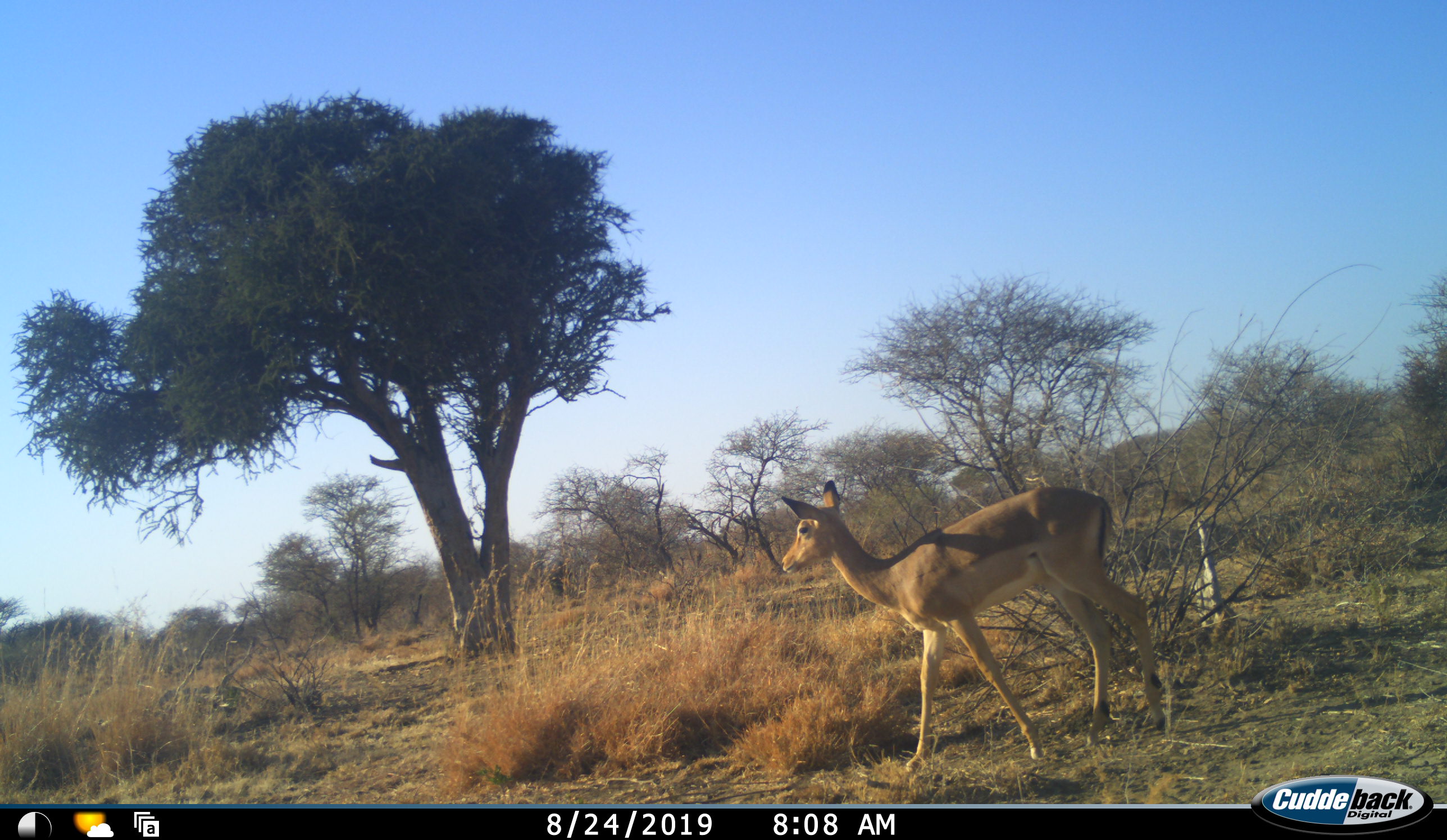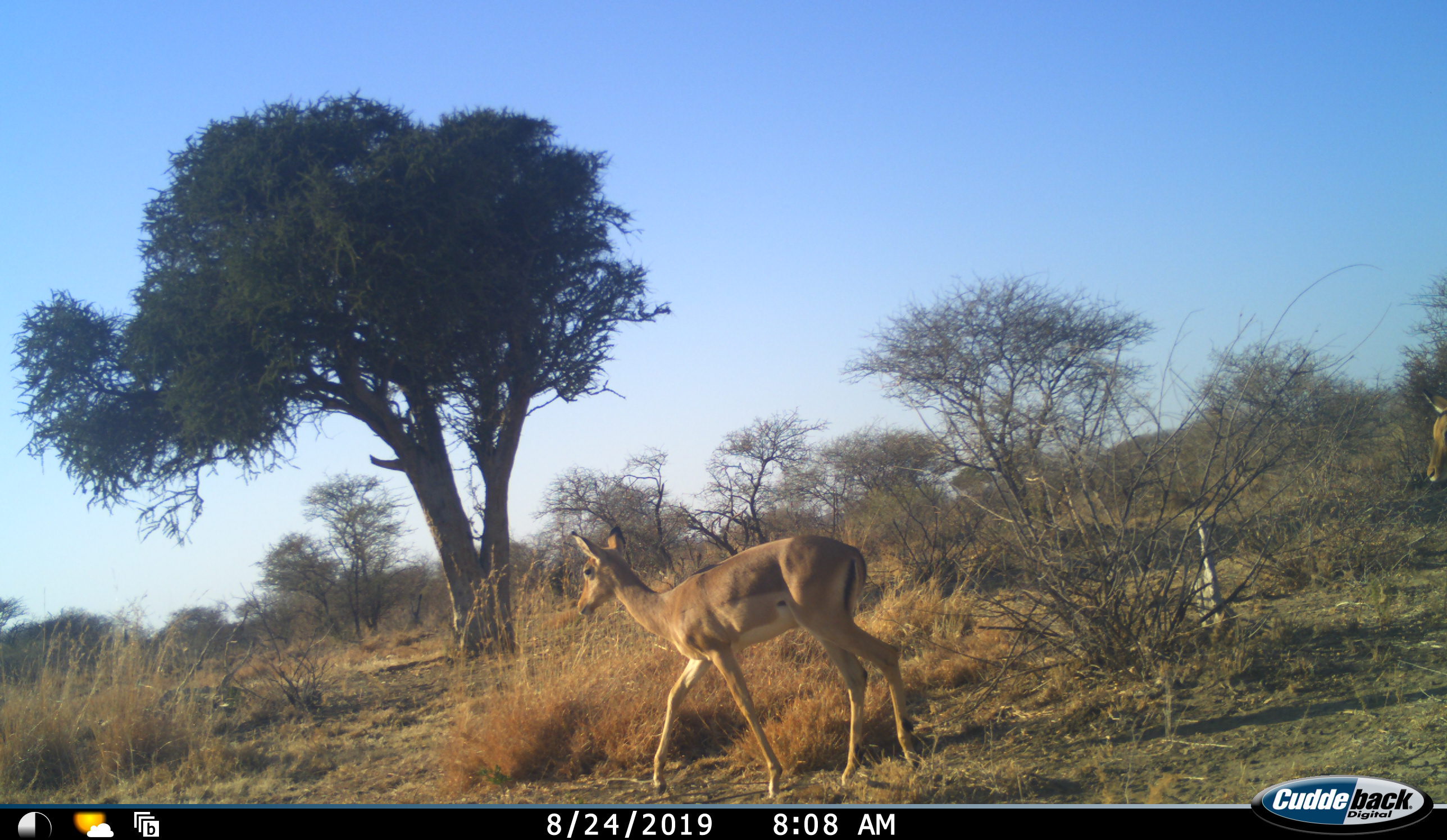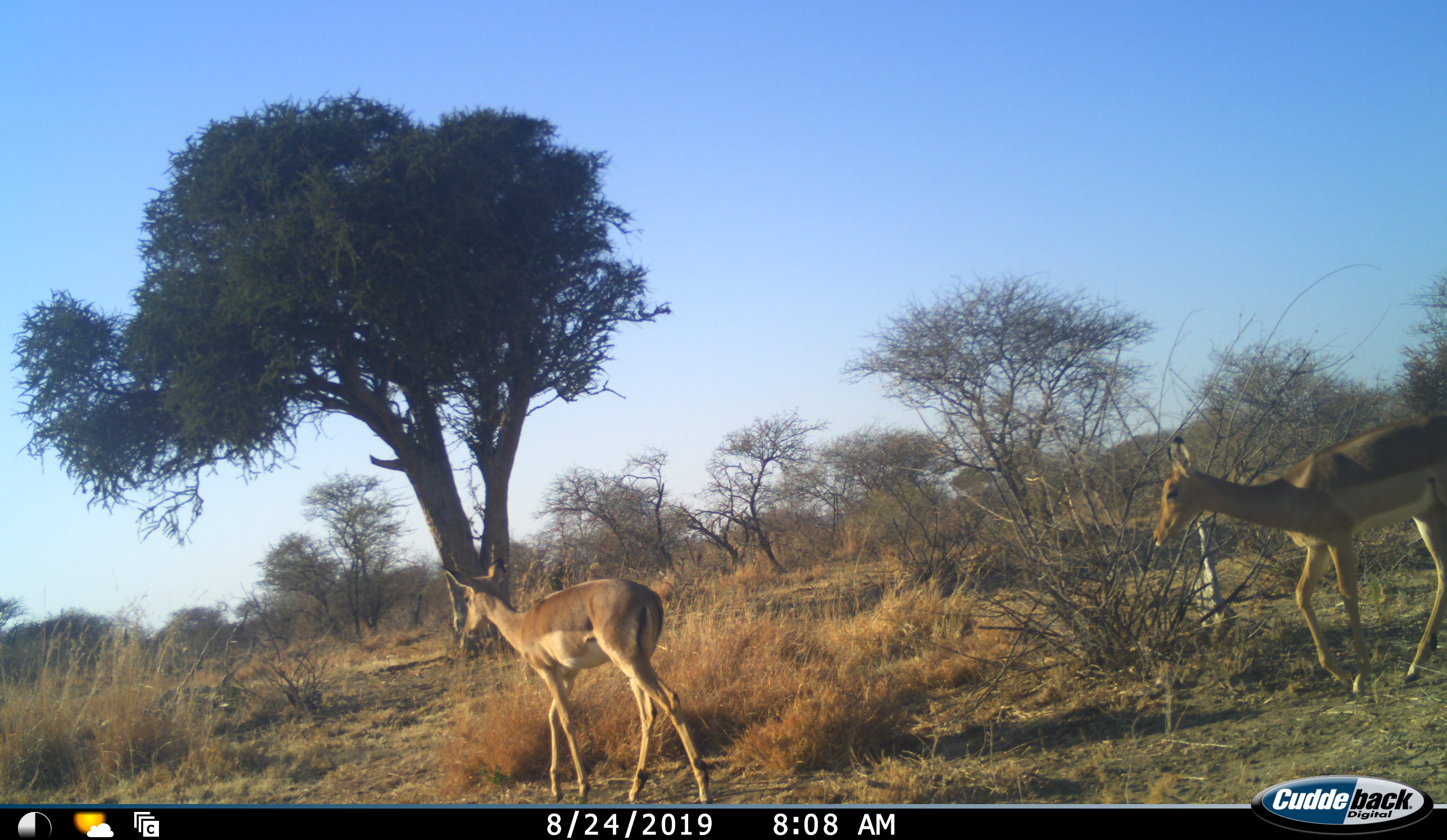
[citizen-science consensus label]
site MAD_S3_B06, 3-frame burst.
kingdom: Animalia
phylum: Chordata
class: Mammalia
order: Artiodactyla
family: Bovidae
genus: Aepyceros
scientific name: Aepyceros melampus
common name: impala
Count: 2.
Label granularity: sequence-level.